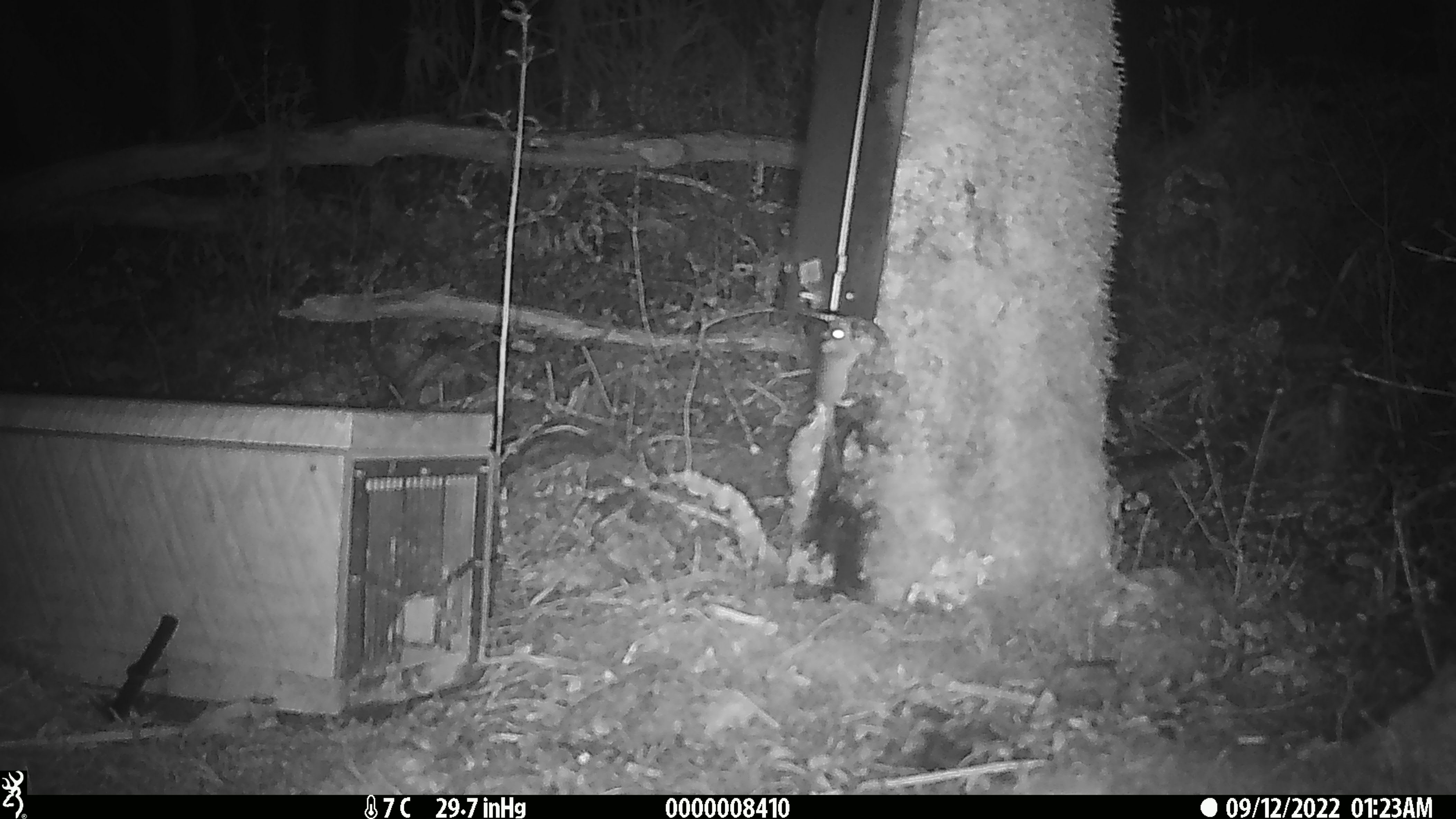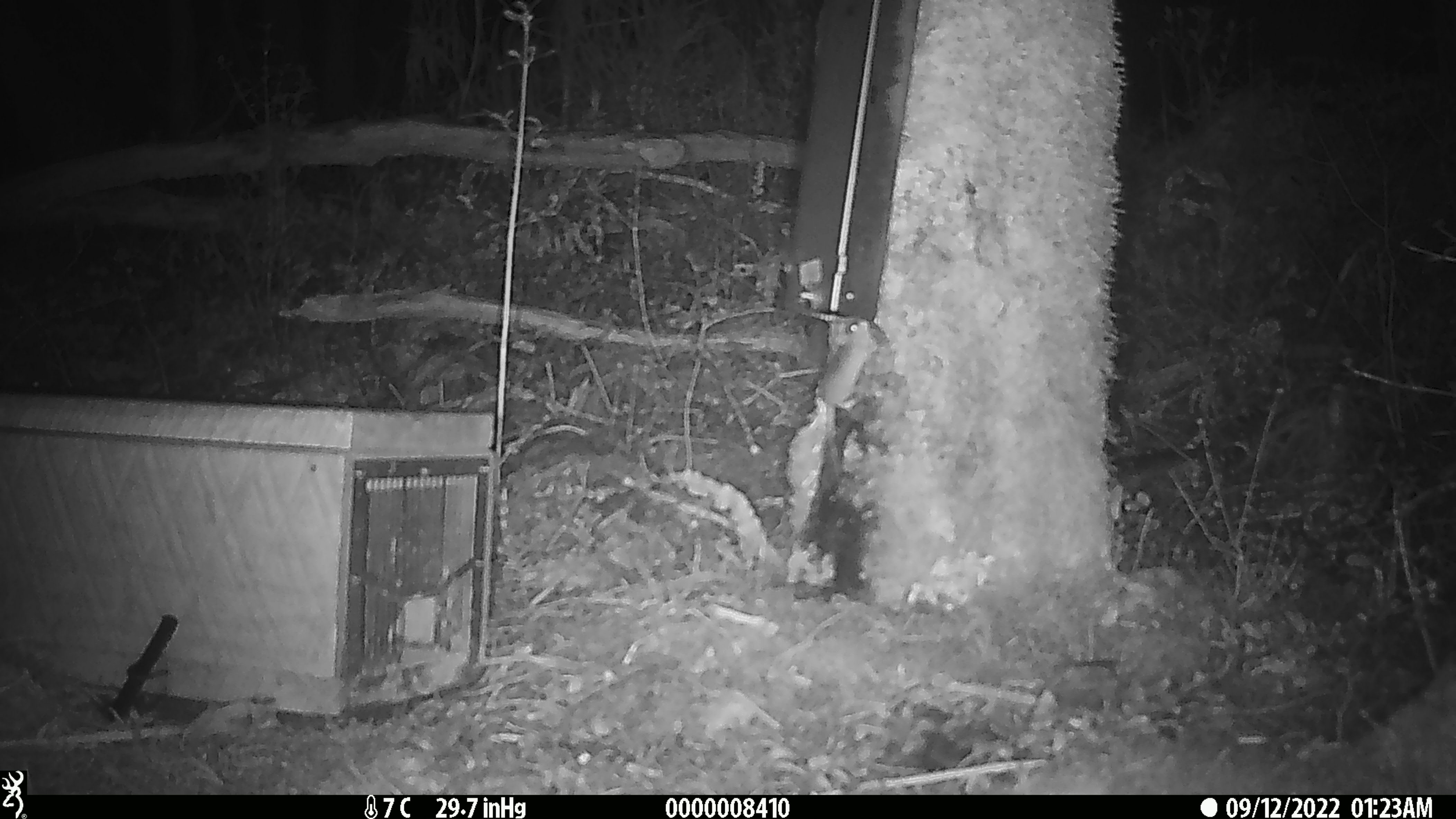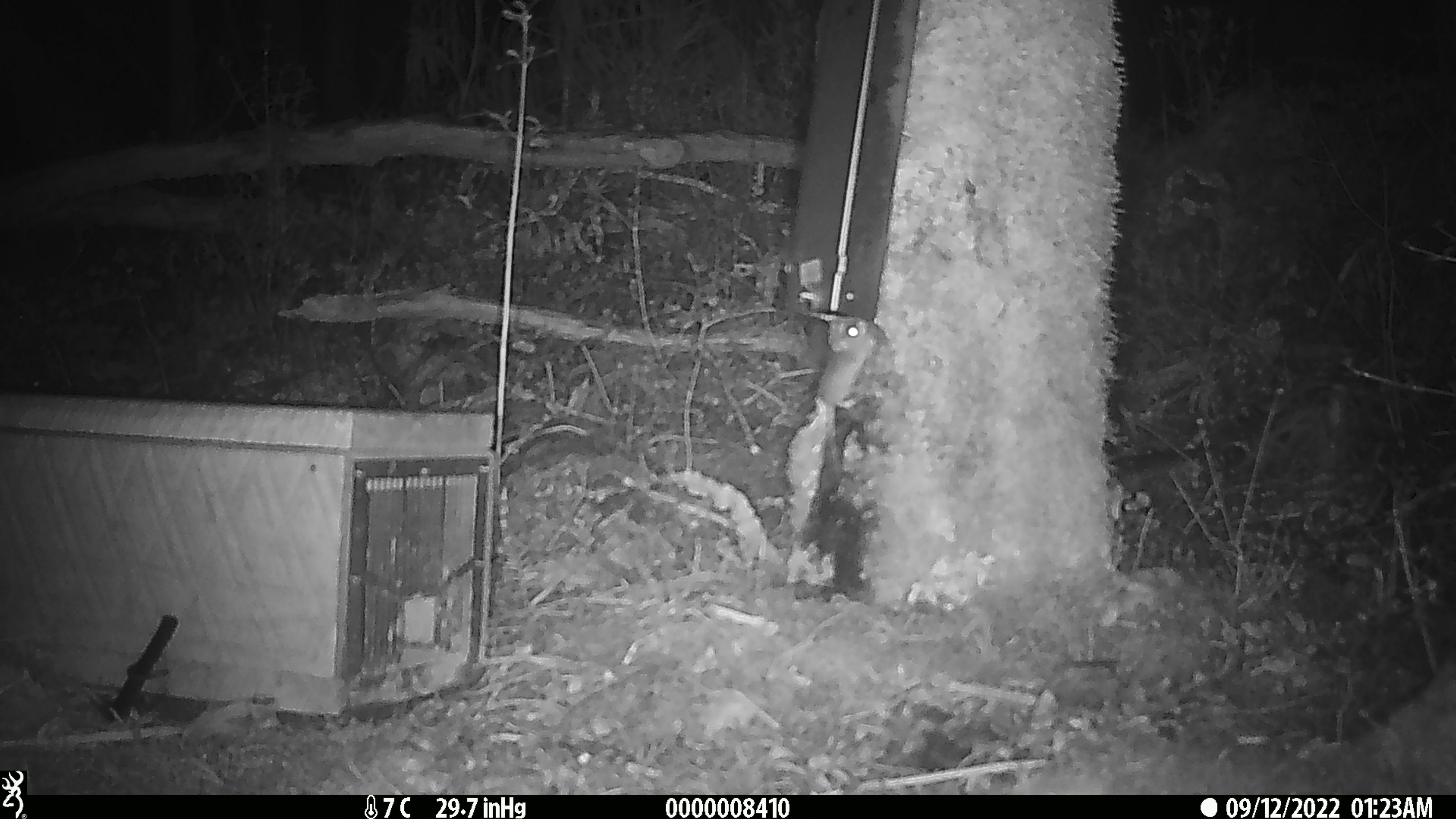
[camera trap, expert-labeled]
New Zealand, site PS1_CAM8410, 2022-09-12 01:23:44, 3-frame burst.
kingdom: Animalia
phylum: Chordata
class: Mammalia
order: Rodentia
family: Muridae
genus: Mus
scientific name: Mus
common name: mouse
Mouse (Mus).